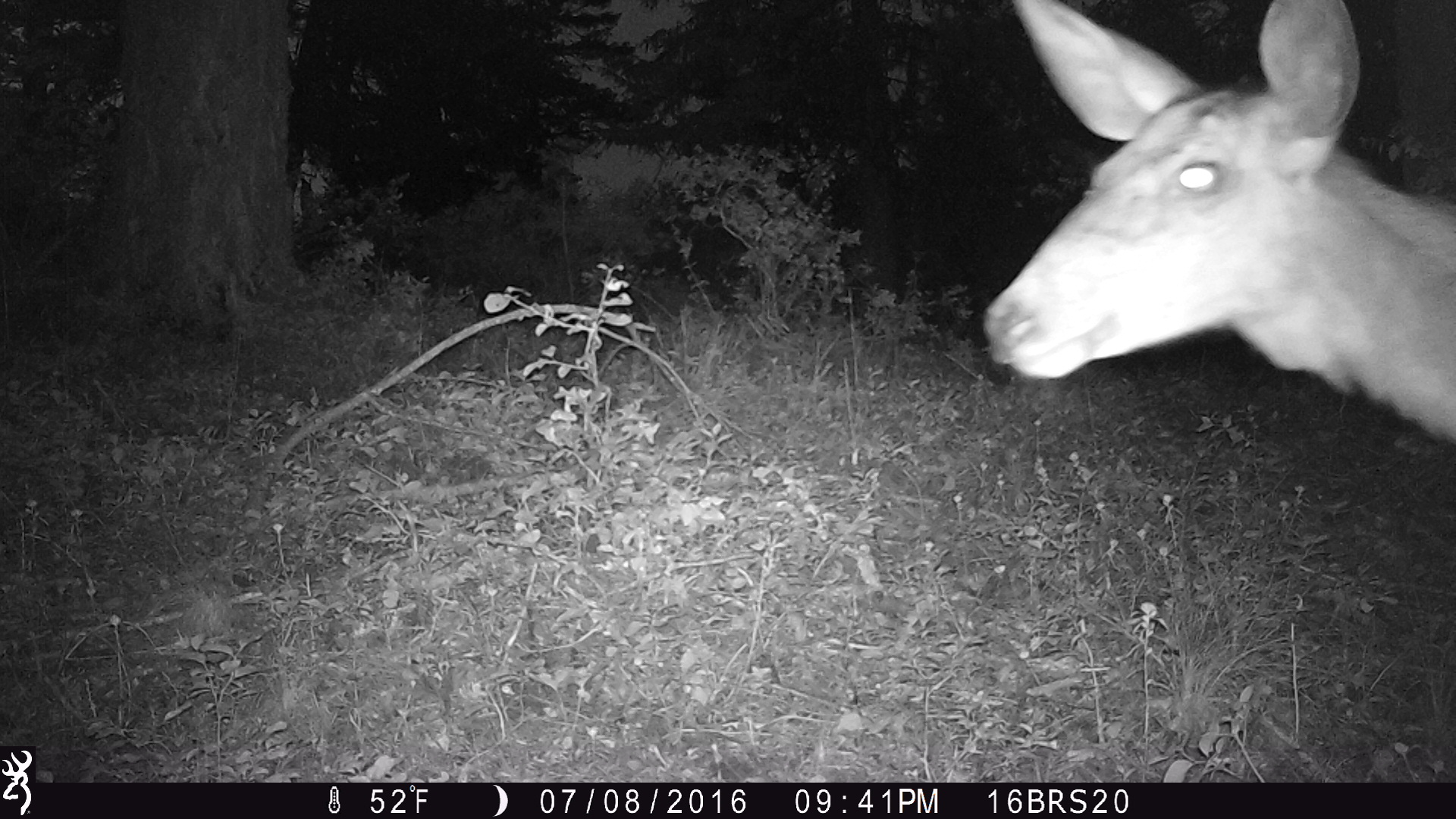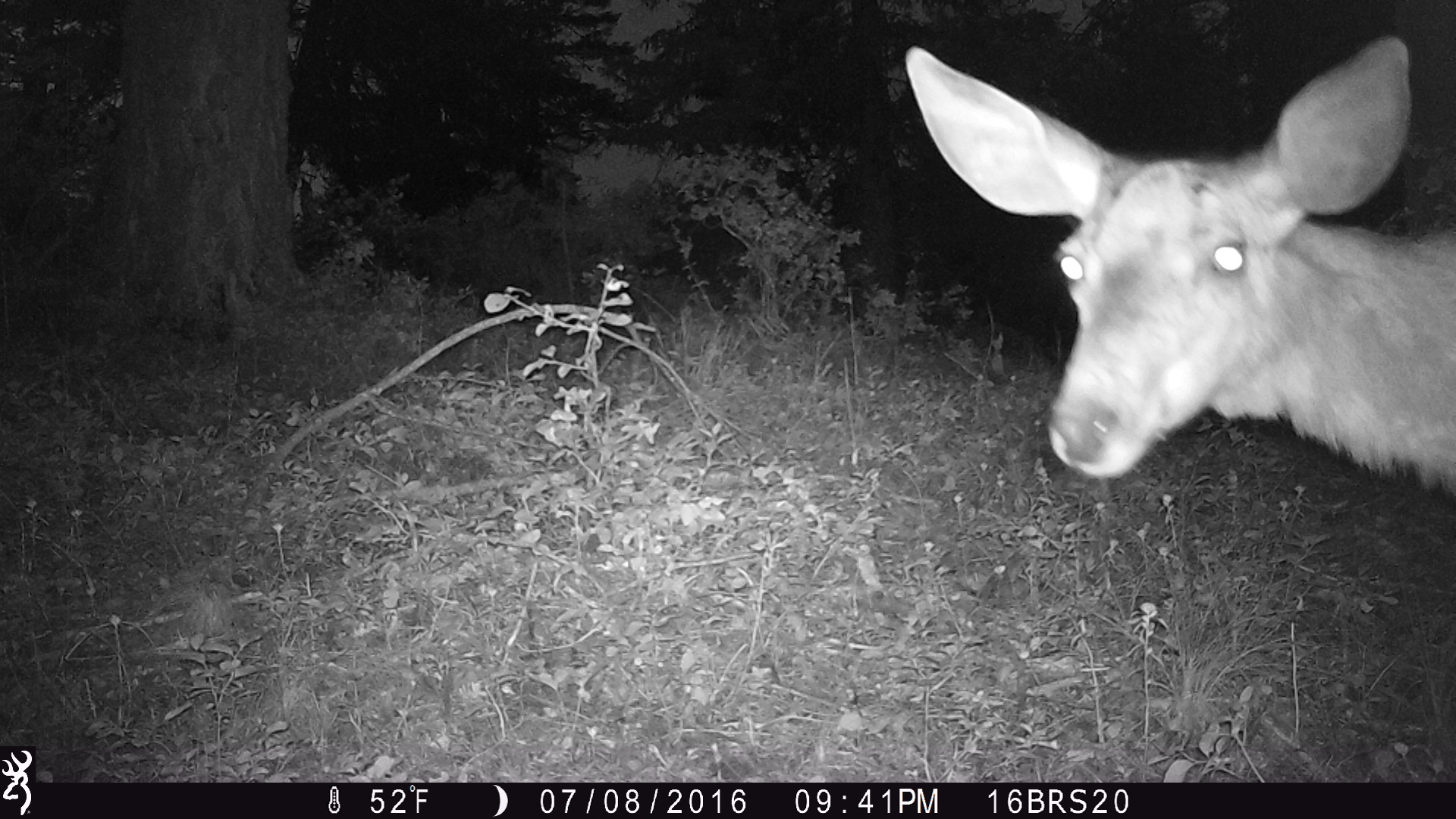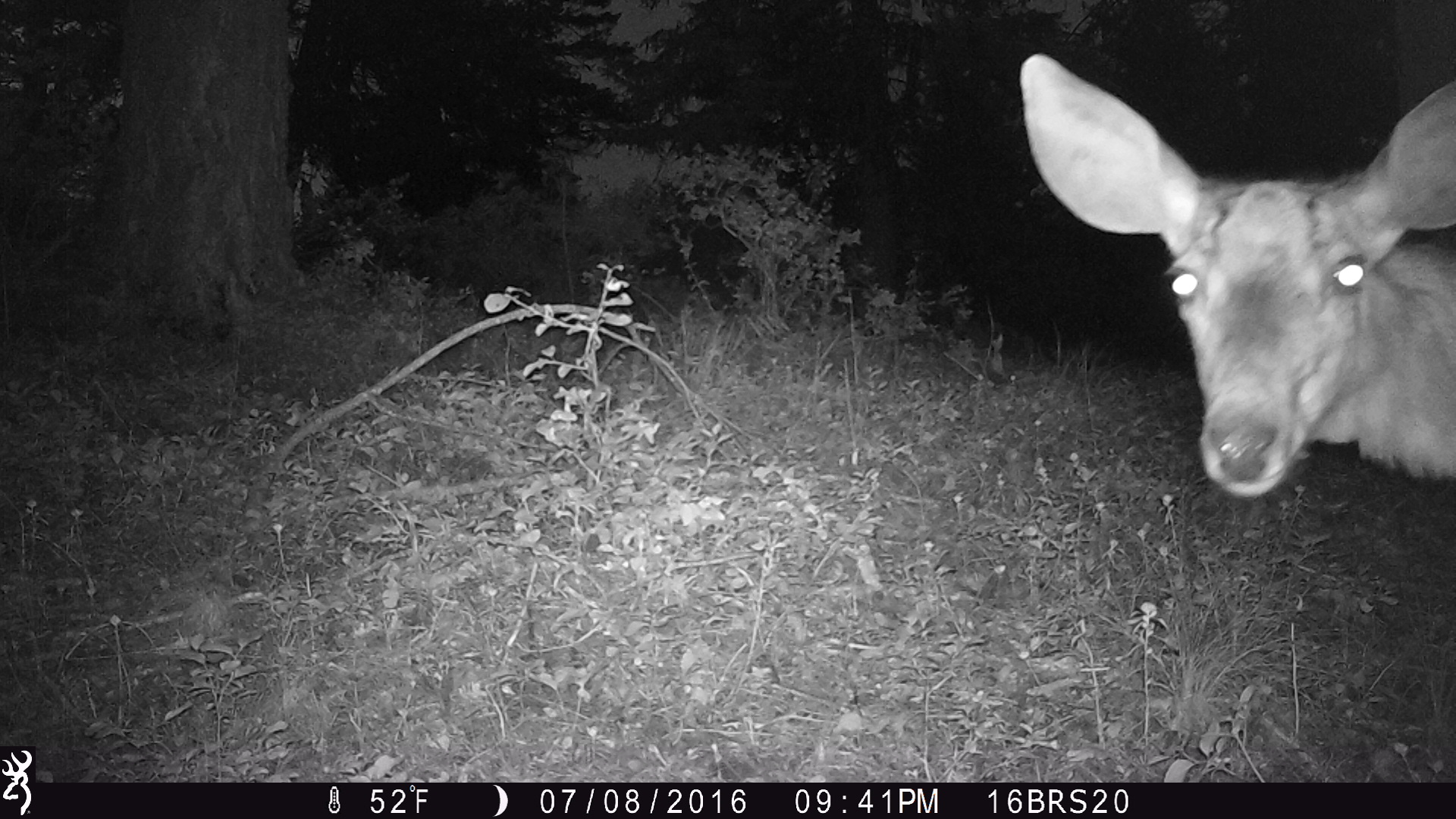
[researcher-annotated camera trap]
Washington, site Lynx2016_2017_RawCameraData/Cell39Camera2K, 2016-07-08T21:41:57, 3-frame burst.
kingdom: Animalia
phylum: Chordata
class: Mammalia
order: Artiodactyla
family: Cervidae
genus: Odocoileus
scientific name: Odocoileus hemionus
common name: mule deer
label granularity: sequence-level